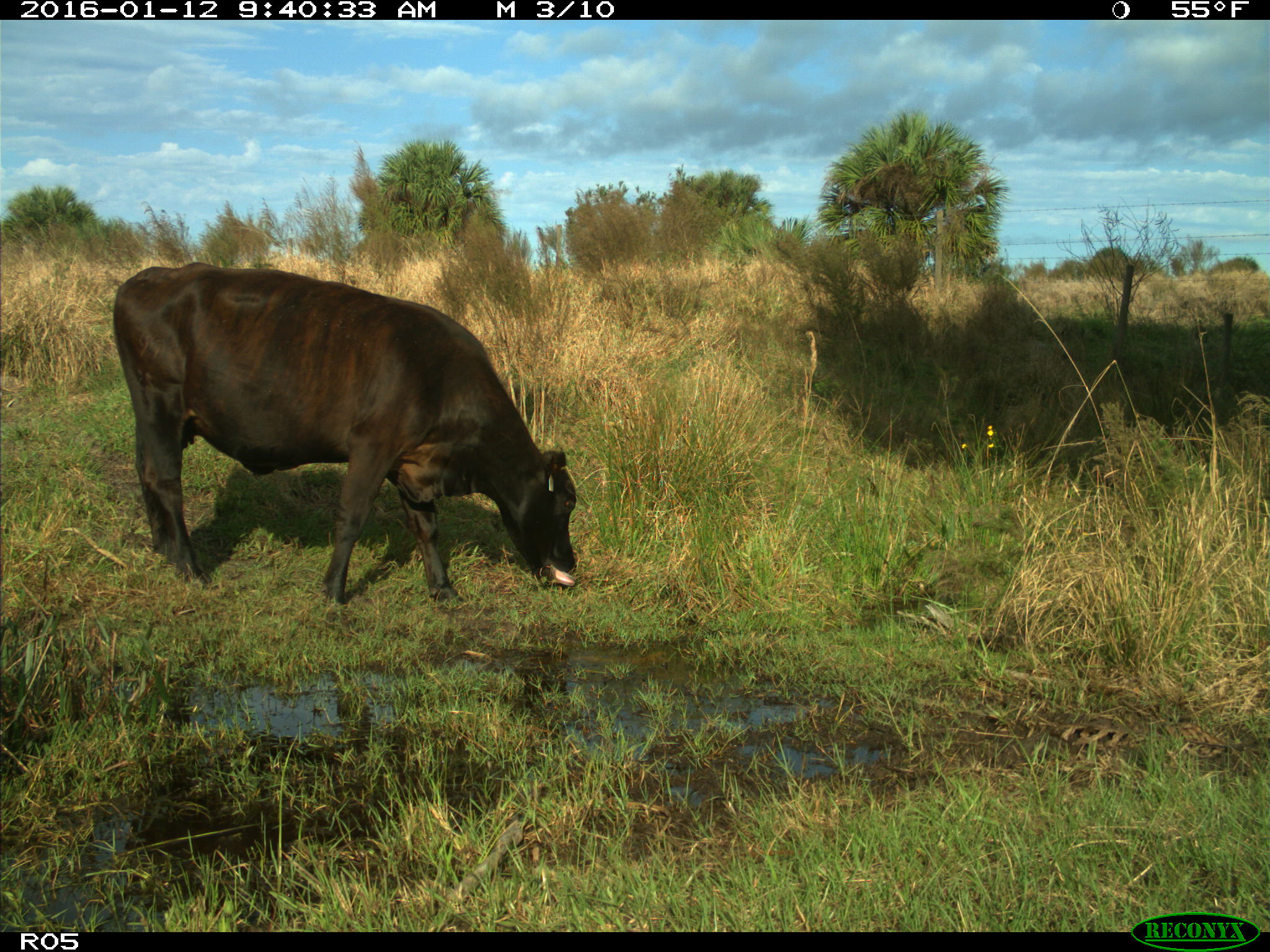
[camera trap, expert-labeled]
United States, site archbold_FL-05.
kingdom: Animalia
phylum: Chordata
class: Mammalia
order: Artiodactyla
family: Bovidae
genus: Bos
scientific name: Bos taurus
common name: domestic cow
Bos taurus (domestic cow).